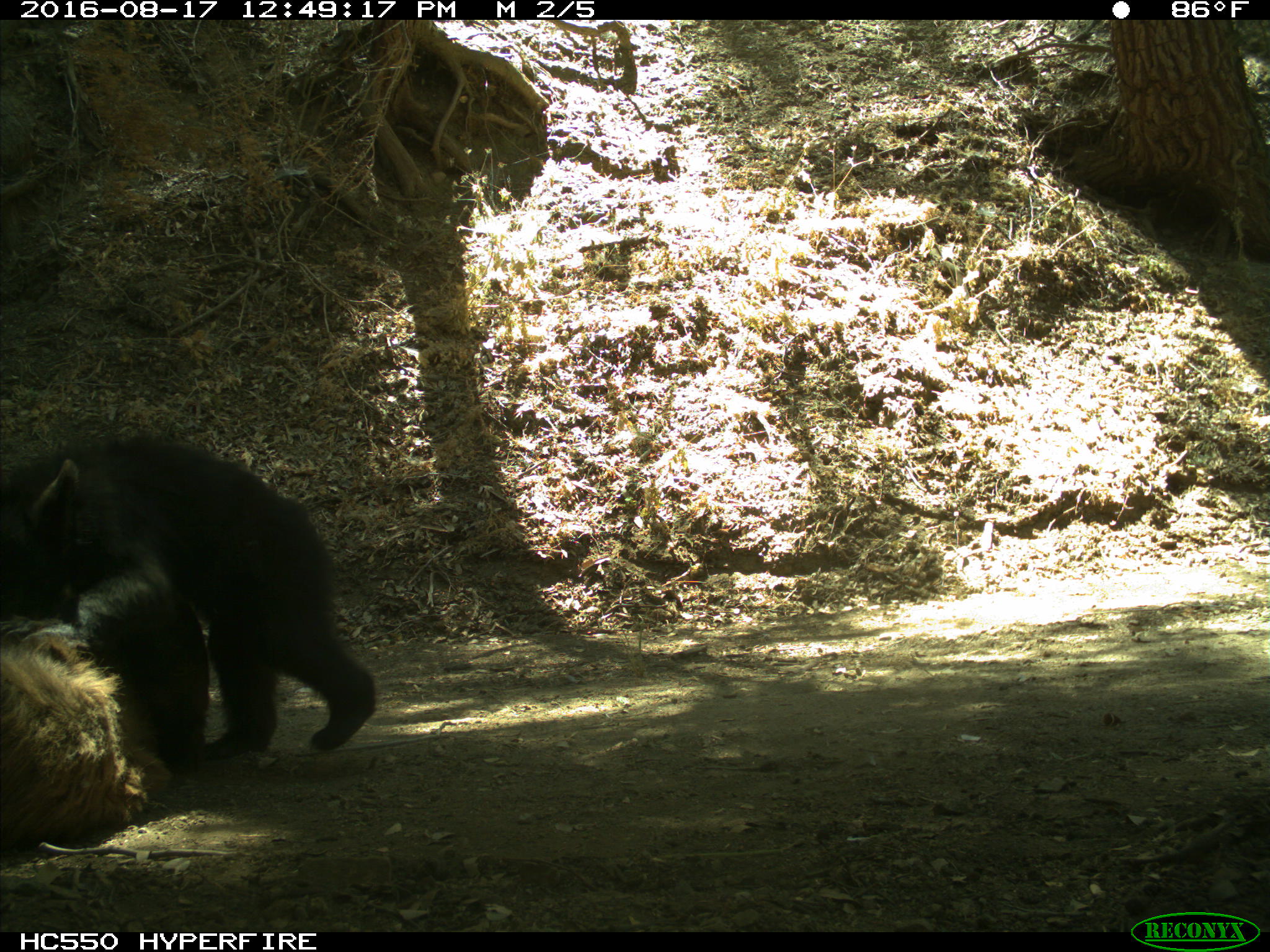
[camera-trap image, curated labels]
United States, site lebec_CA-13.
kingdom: Animalia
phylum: Chordata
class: Mammalia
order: Carnivora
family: Ursidae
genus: Ursus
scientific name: Ursus americanus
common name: american black bear